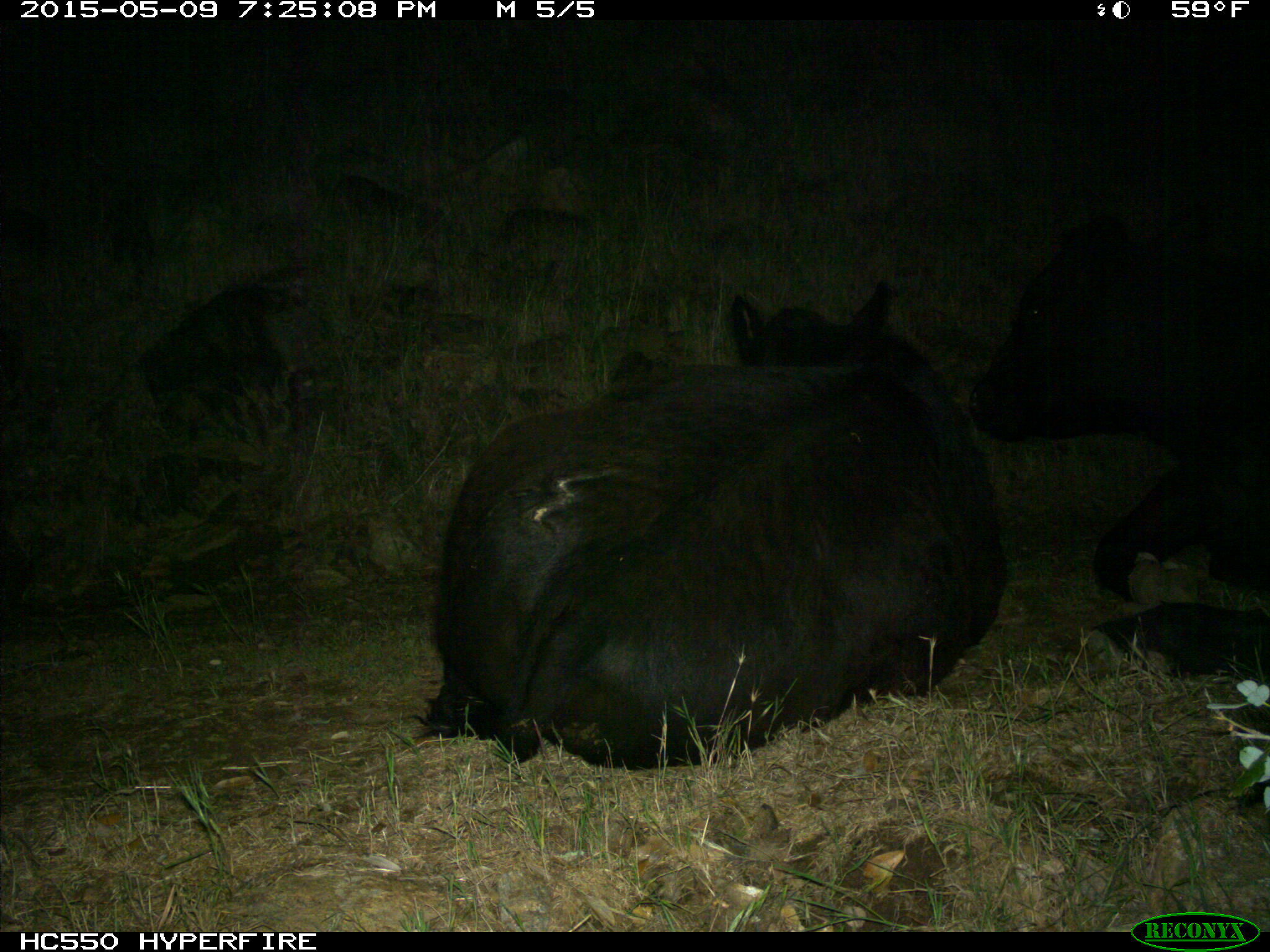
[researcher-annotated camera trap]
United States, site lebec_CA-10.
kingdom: Animalia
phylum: Chordata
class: Mammalia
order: Artiodactyla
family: Bovidae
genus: Bos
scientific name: Bos taurus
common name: domestic cow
Bos taurus (domestic cow).